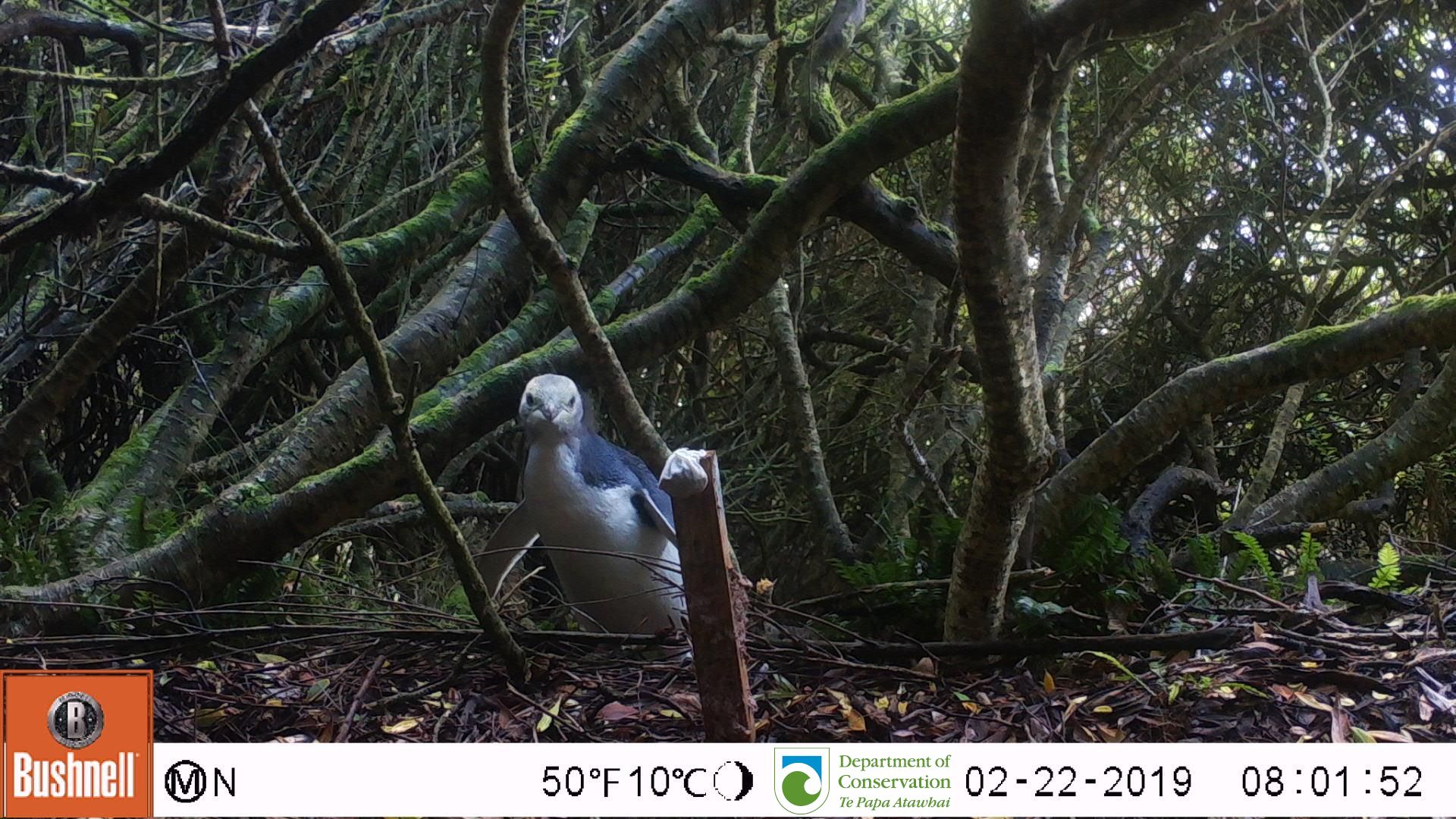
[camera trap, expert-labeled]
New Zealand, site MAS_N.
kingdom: Animalia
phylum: Chordata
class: Aves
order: Sphenisciformes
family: Spheniscidae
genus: Megadyptes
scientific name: Megadyptes antipodes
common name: yellow-eyed penguin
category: yellow eyed penguin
Yellow eyed penguin (yellow-eyed penguin) (Megadyptes antipodes).